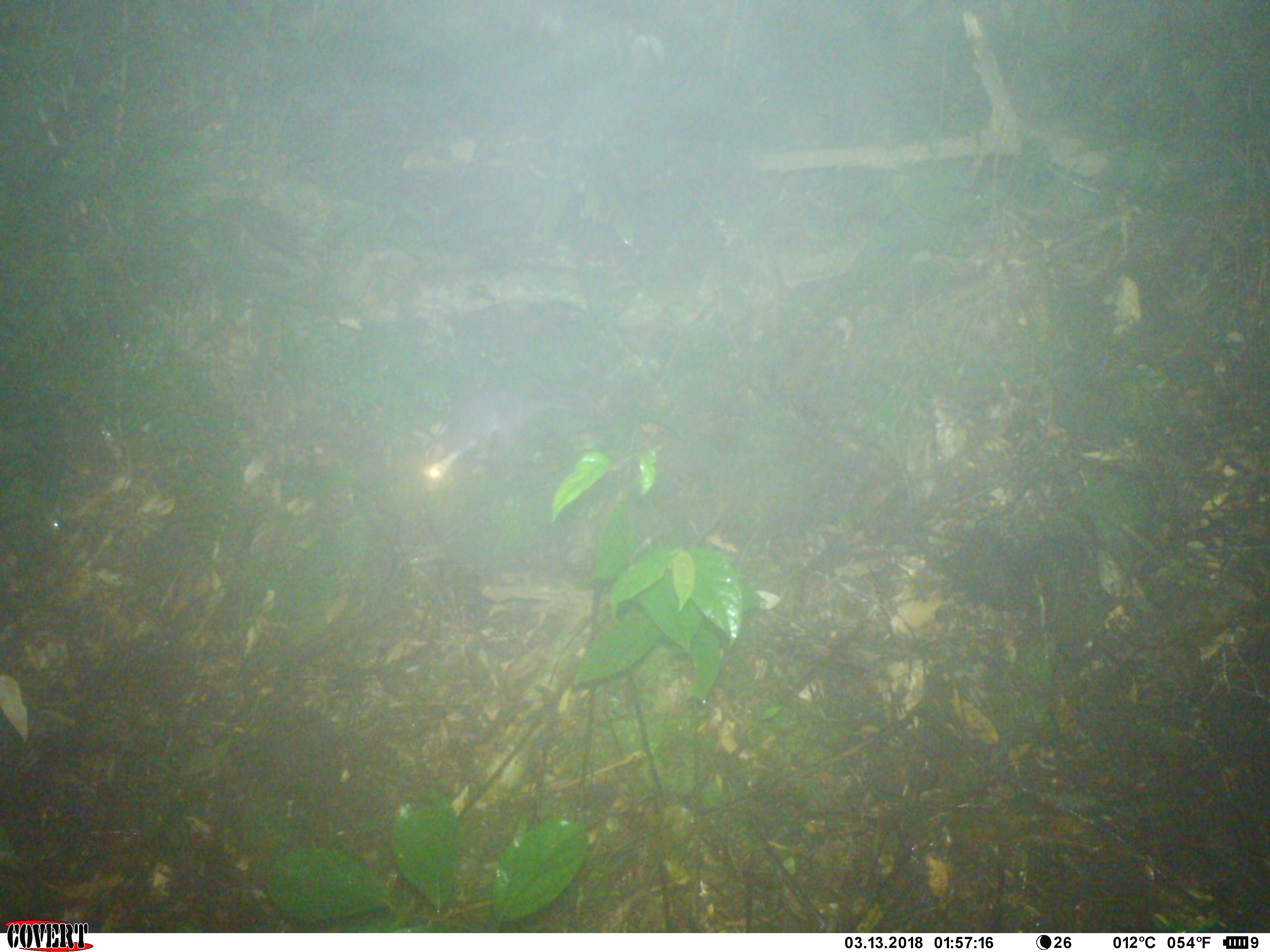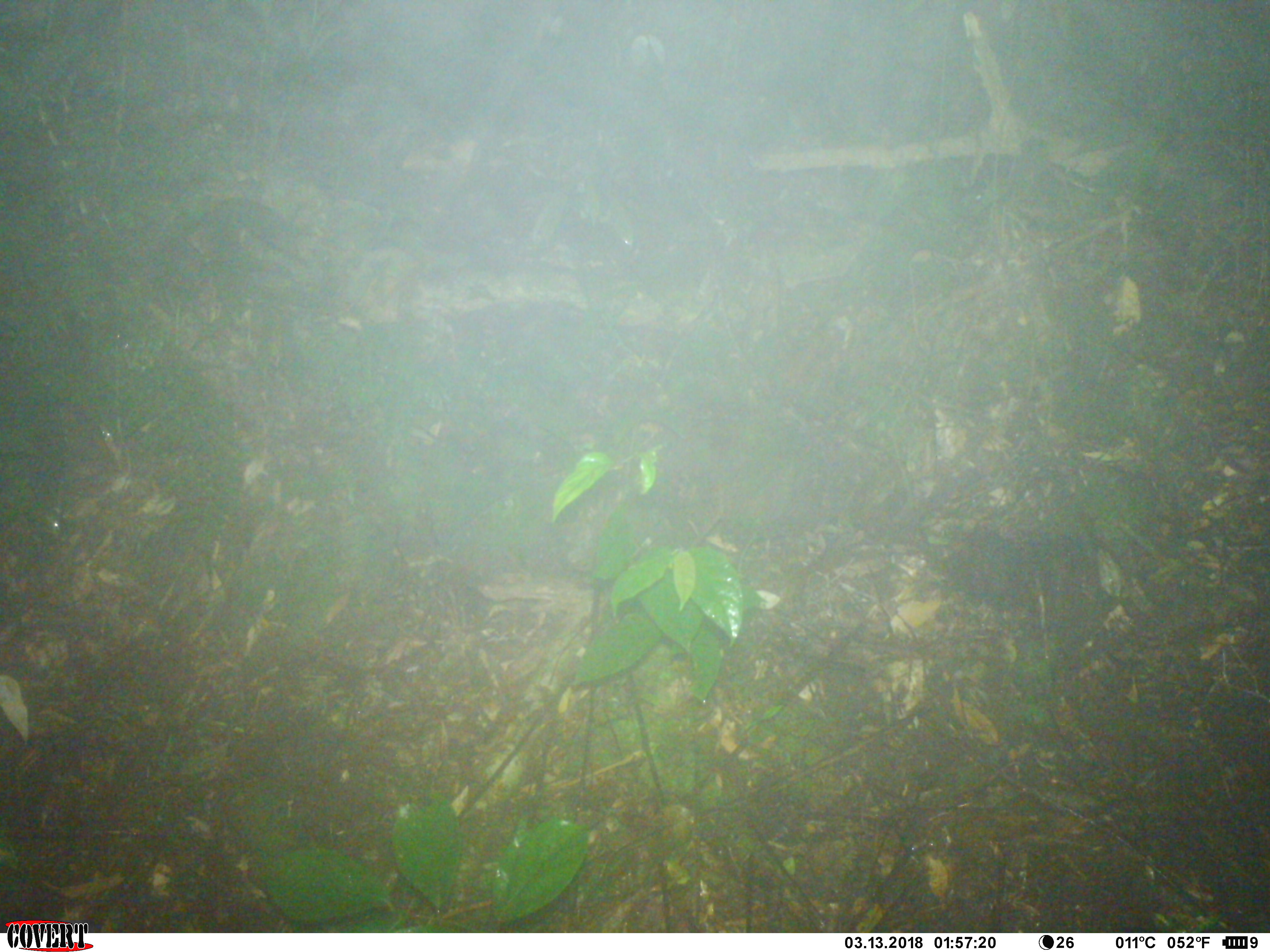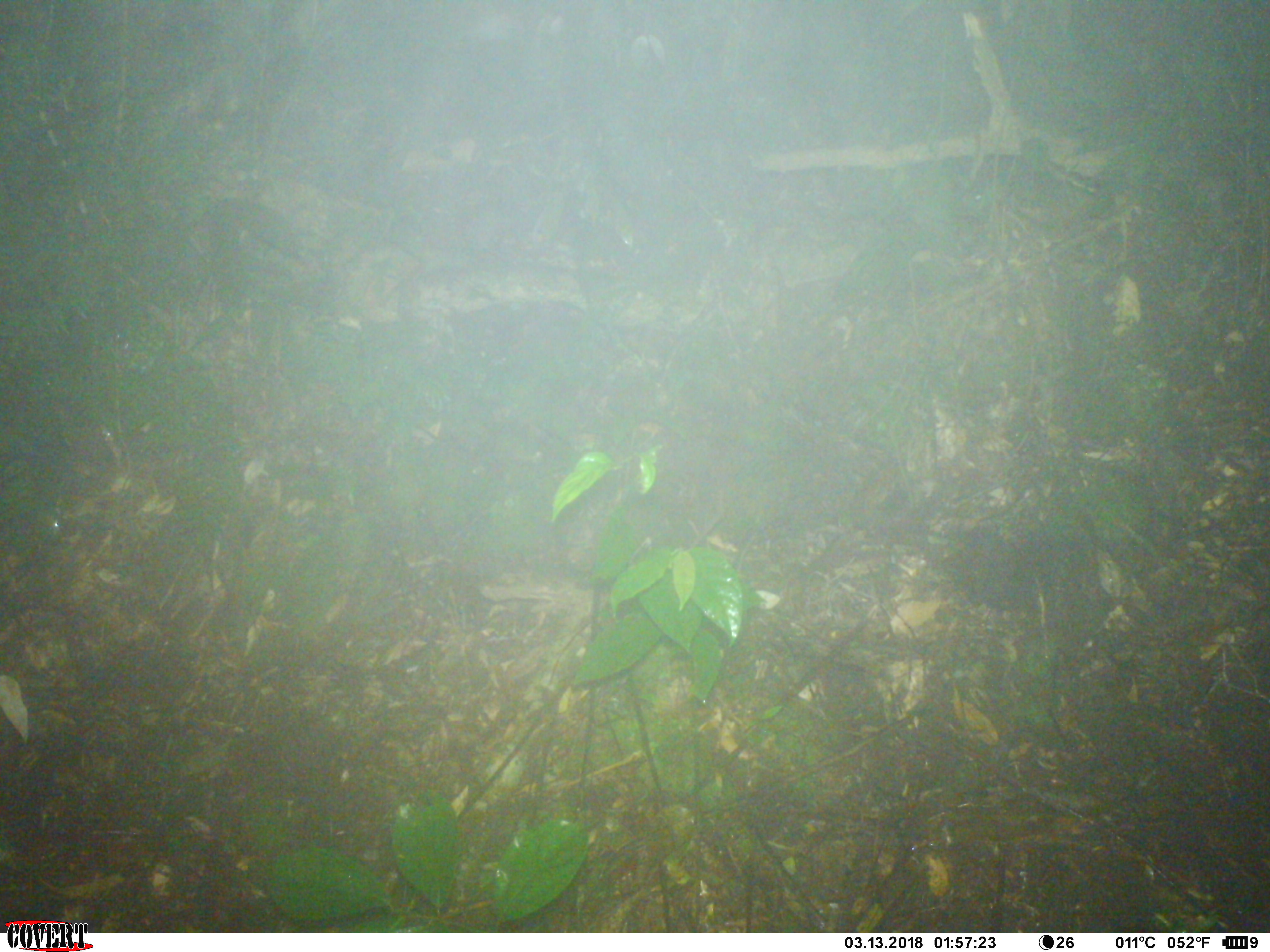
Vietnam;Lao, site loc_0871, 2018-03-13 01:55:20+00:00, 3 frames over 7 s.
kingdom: Animalia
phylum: Chordata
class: Mammalia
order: Carnivora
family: Mustelidae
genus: Melogale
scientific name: Melogale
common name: ferret badger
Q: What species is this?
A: Ferret badger (Melogale).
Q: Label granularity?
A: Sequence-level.